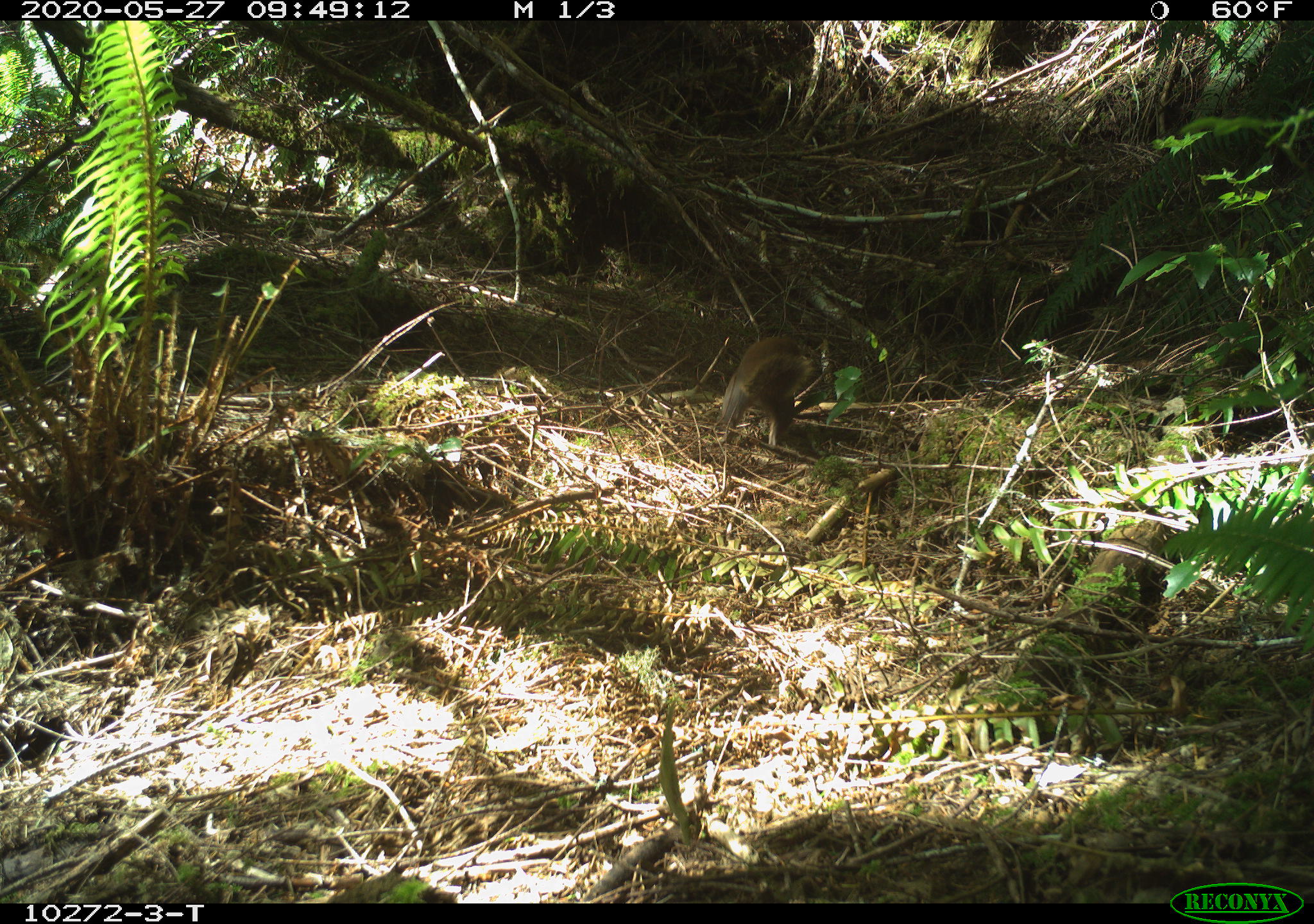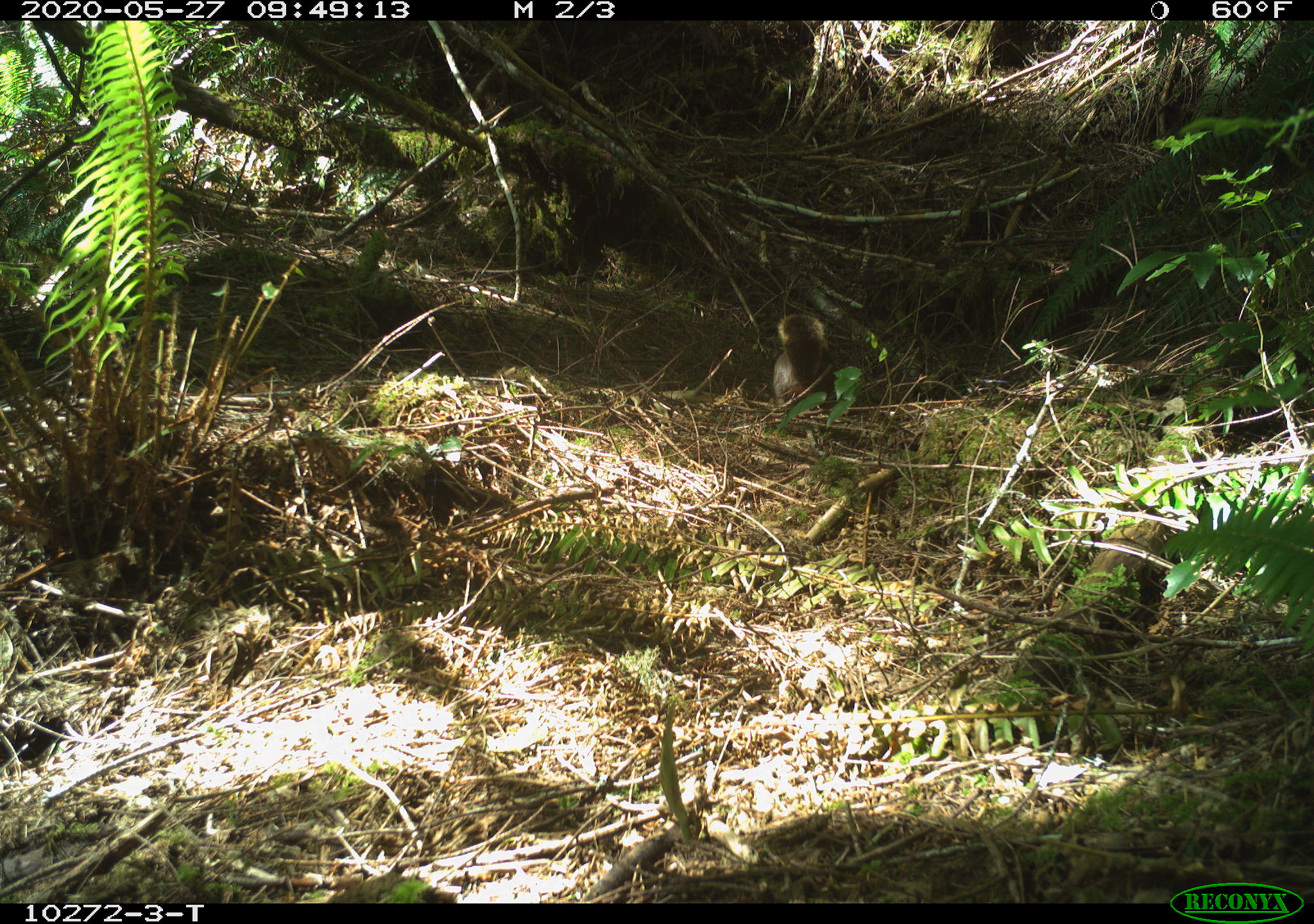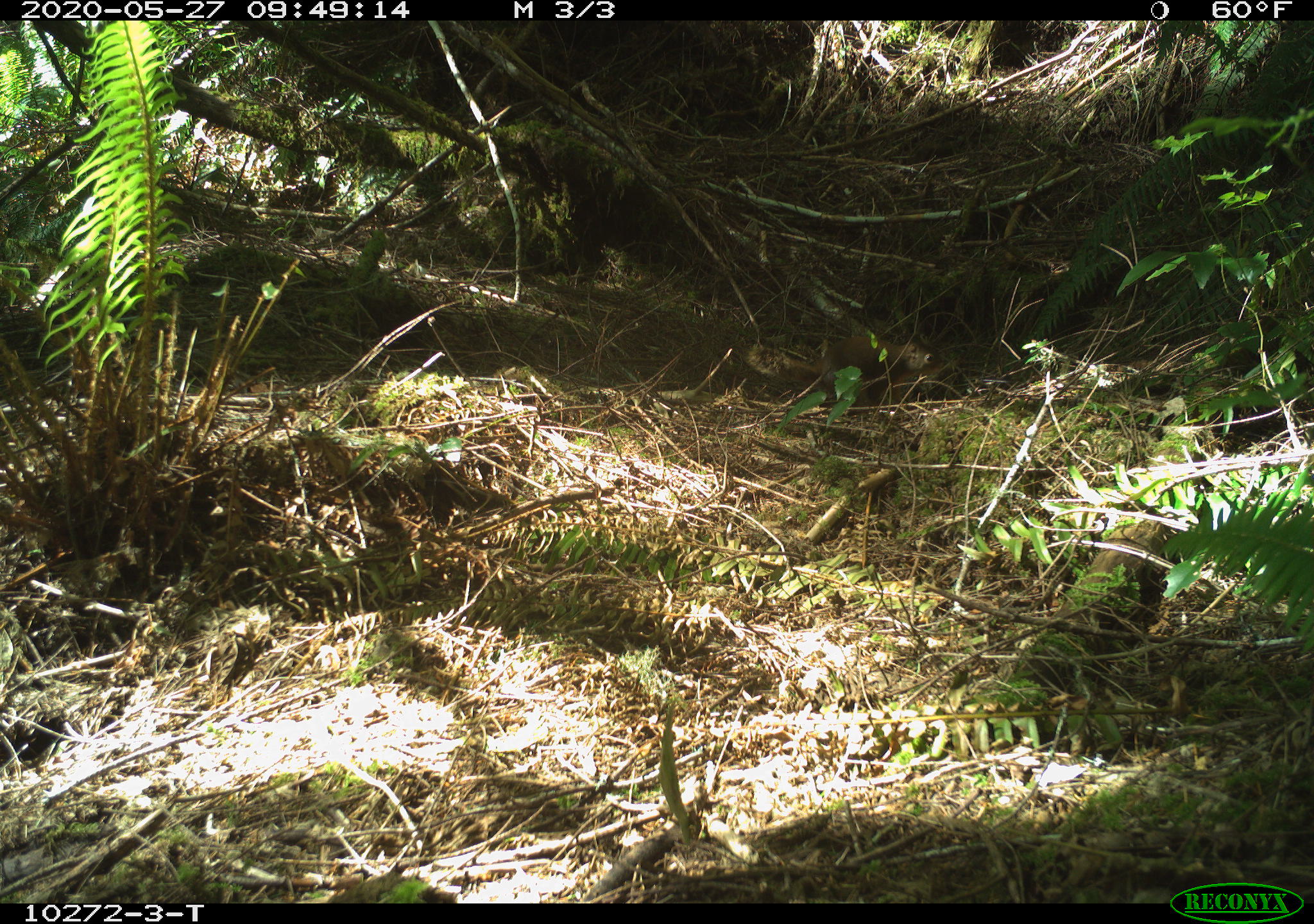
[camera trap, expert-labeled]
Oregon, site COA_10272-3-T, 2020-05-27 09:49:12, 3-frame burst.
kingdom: Animalia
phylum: Chordata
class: Mammalia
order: Rodentia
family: Sciuridae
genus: Tamiasciurus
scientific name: Tamiasciurus douglasii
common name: douglas squirrel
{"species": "douglas squirrel (Tamiasciurus douglasii)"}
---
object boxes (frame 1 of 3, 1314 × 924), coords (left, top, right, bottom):
douglas squirrel: (710, 332, 816, 451)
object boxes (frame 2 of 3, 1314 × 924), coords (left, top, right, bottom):
douglas squirrel: (763, 309, 842, 402)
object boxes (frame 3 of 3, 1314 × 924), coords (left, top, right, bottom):
douglas squirrel: (800, 324, 934, 407)